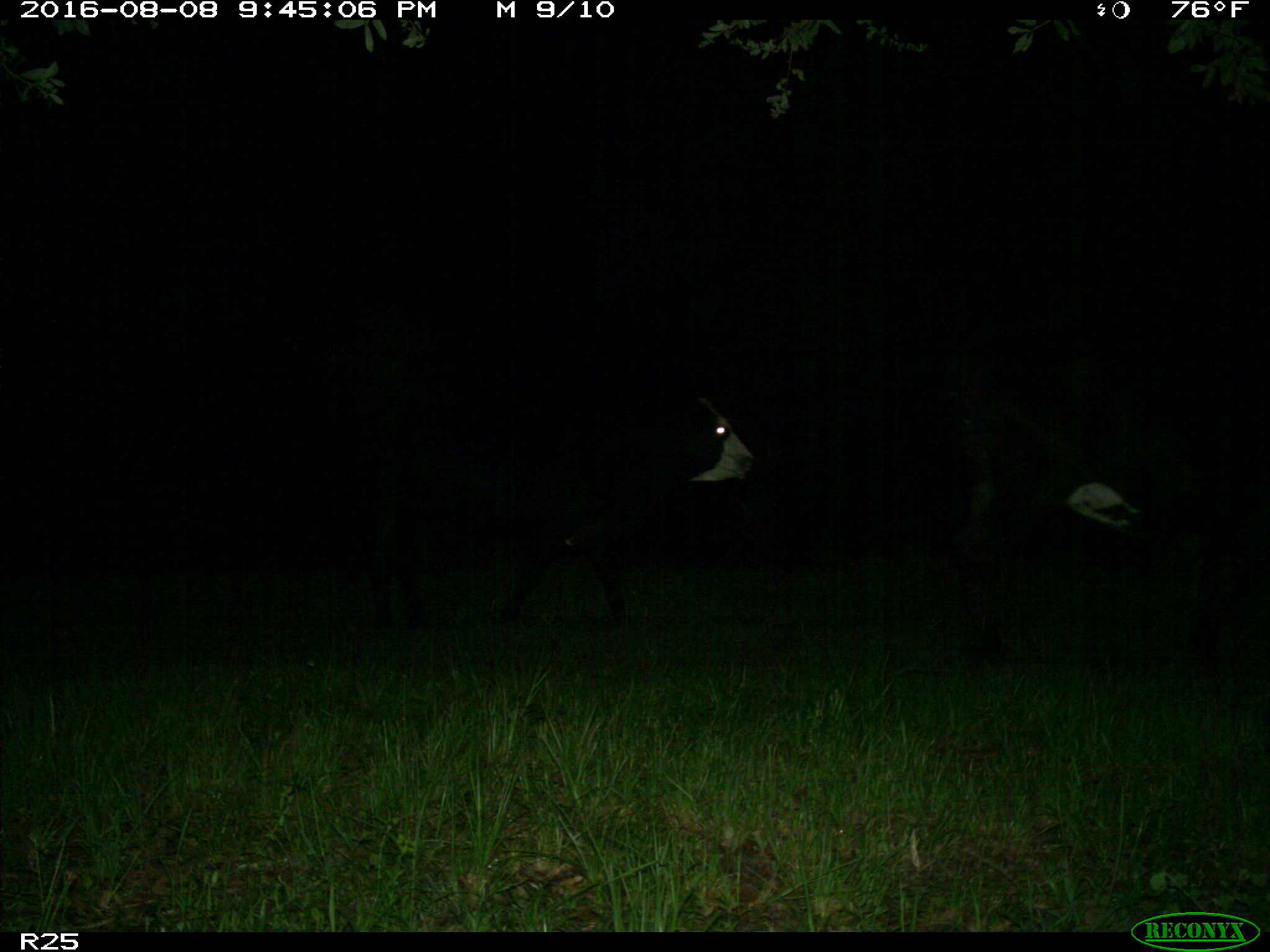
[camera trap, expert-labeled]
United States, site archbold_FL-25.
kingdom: Animalia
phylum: Chordata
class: Mammalia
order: Artiodactyla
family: Bovidae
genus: Bos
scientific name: Bos taurus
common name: domestic cow